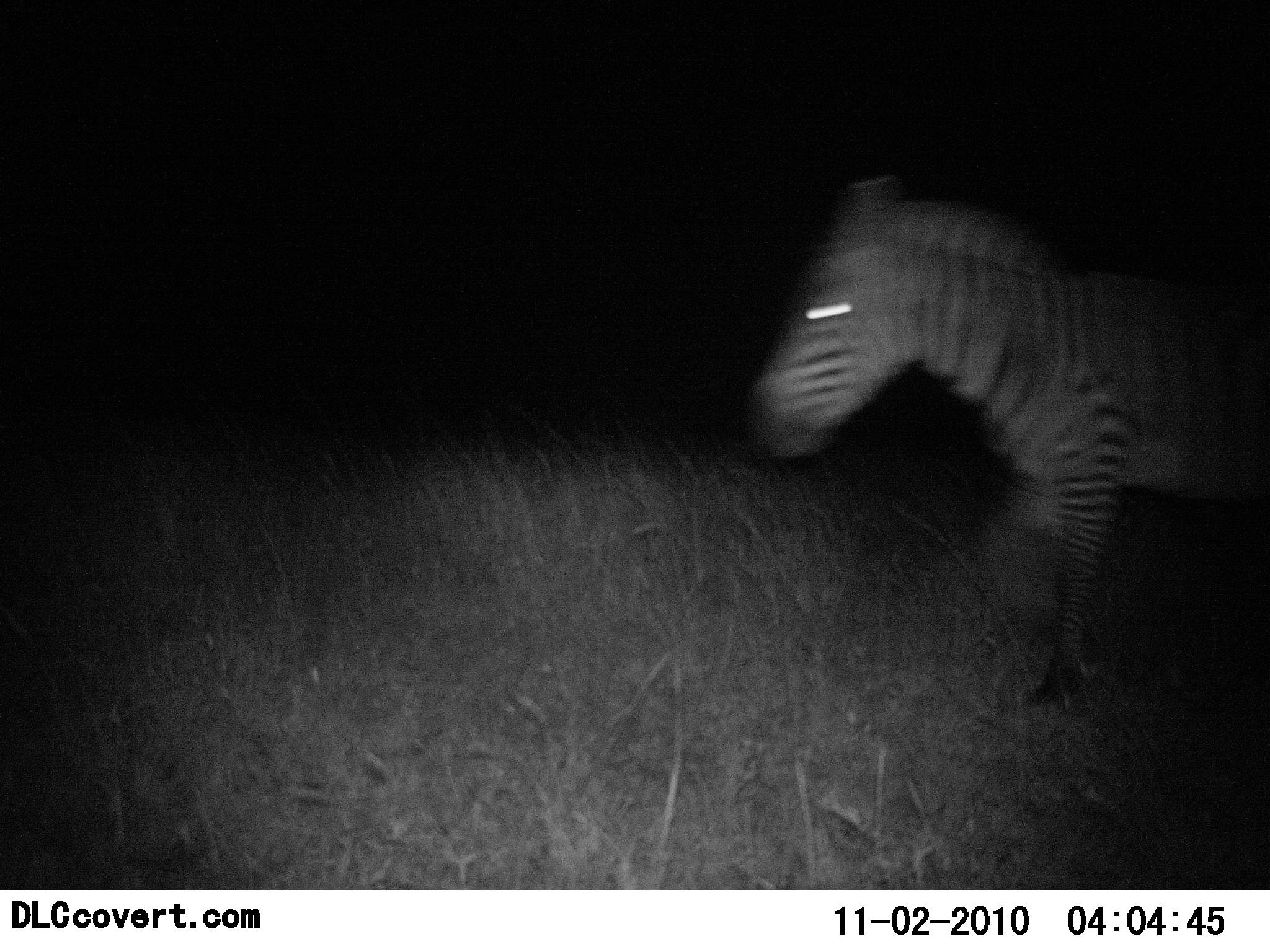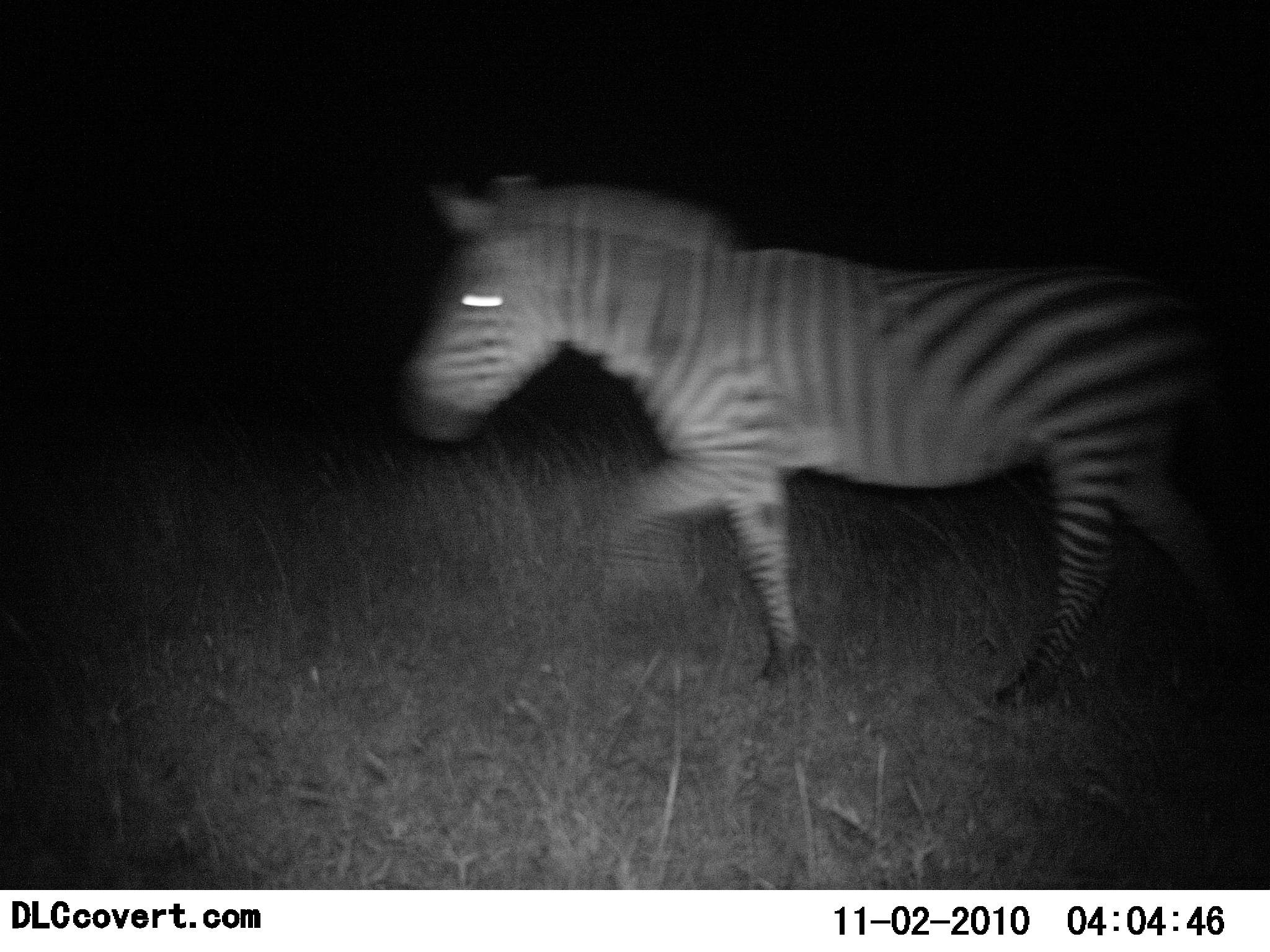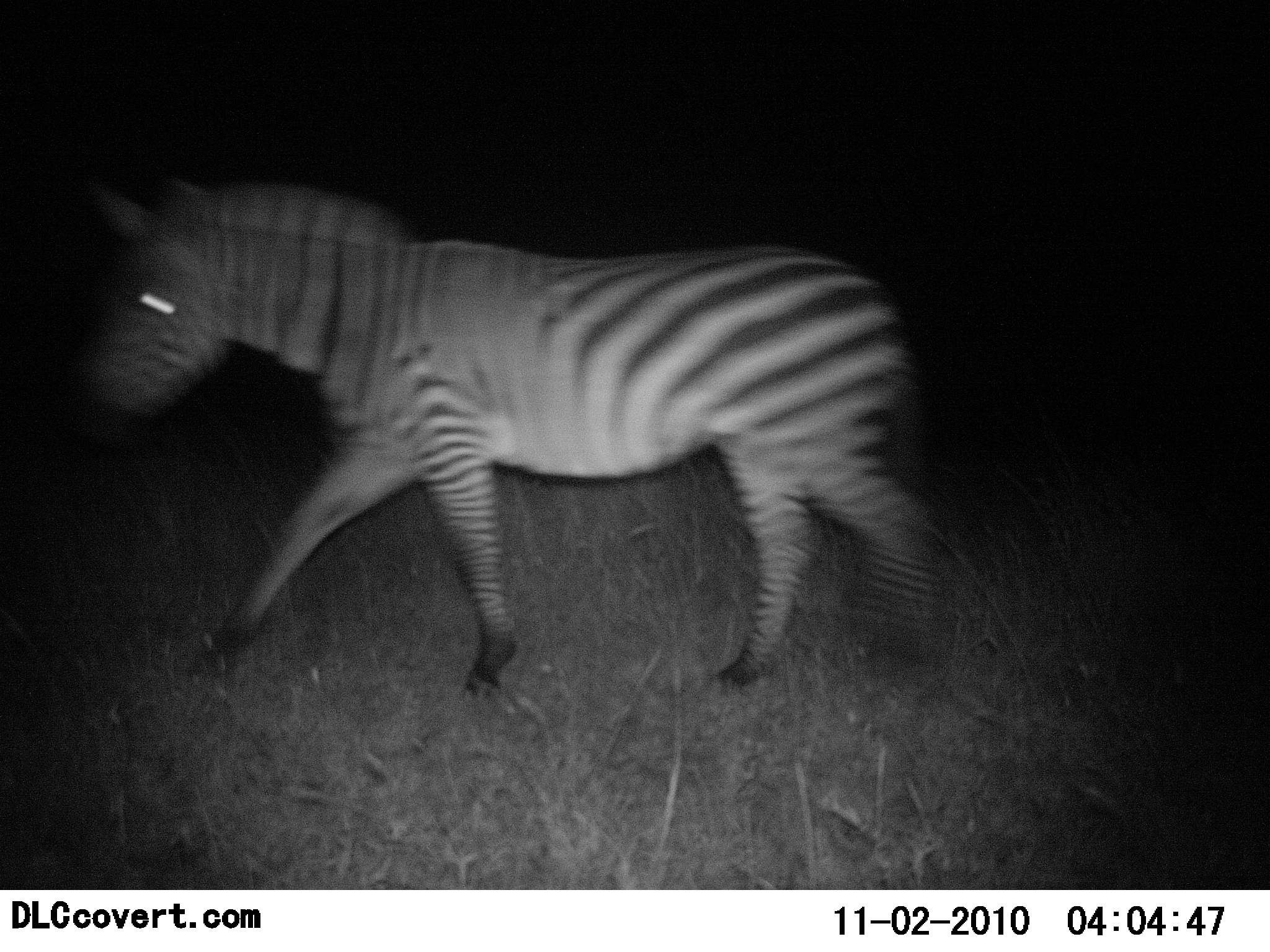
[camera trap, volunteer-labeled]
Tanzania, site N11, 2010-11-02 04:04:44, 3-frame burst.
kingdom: Animalia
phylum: Chordata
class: Mammalia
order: Perissodactyla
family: Equidae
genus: Equus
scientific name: Equus quagga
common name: plains zebra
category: zebra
Zebra (plains zebra) (Equus quagga), count 1. Behavior (volunteer vote fractions): standing 8%, resting 0%, moving 100%, interacting 0%. Young present (vote fraction): 0%. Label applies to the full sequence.